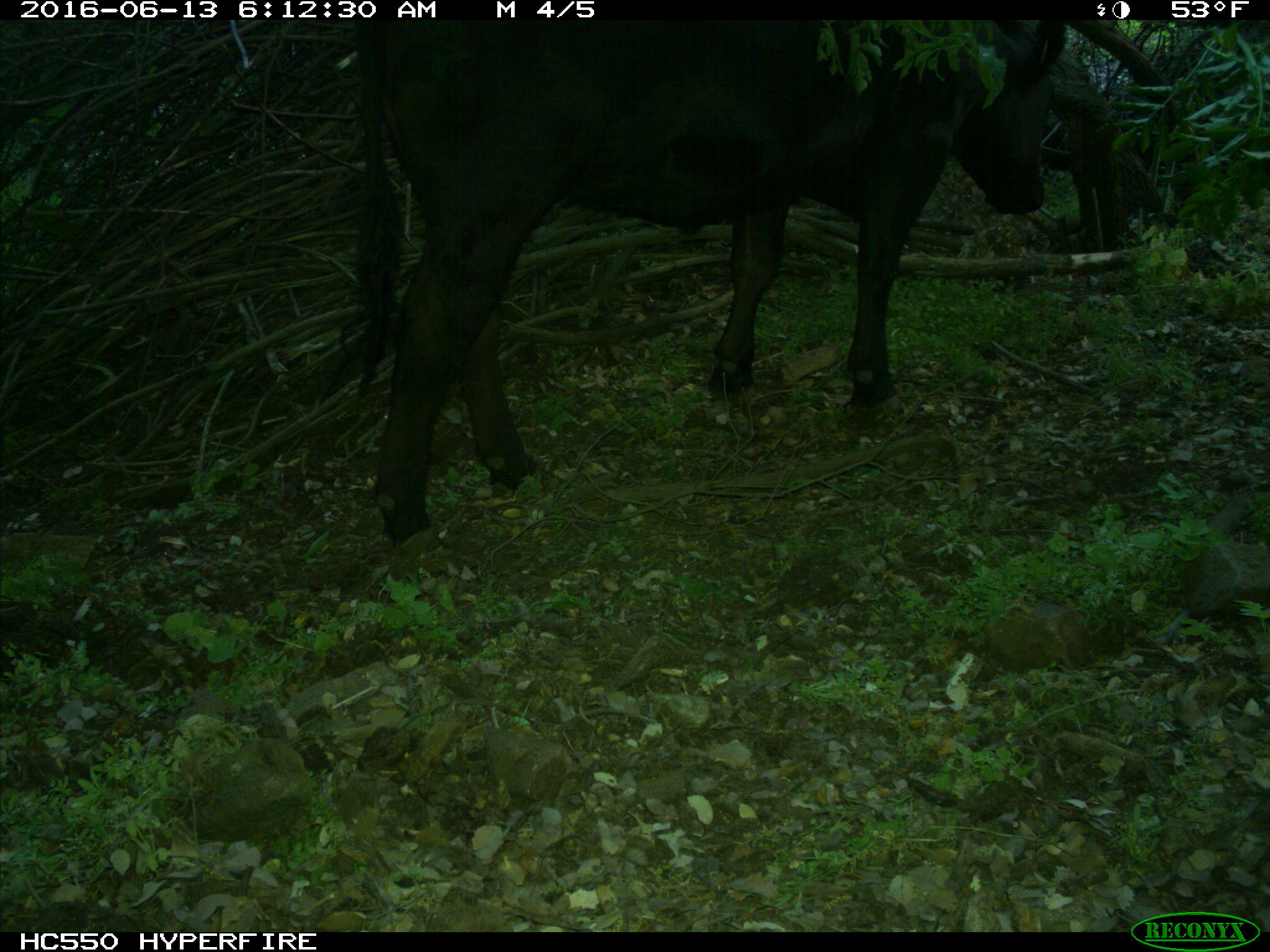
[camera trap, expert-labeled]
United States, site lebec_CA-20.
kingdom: Animalia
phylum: Chordata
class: Mammalia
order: Artiodactyla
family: Bovidae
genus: Bos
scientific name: Bos taurus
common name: domestic cow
Bos taurus (domestic cow).